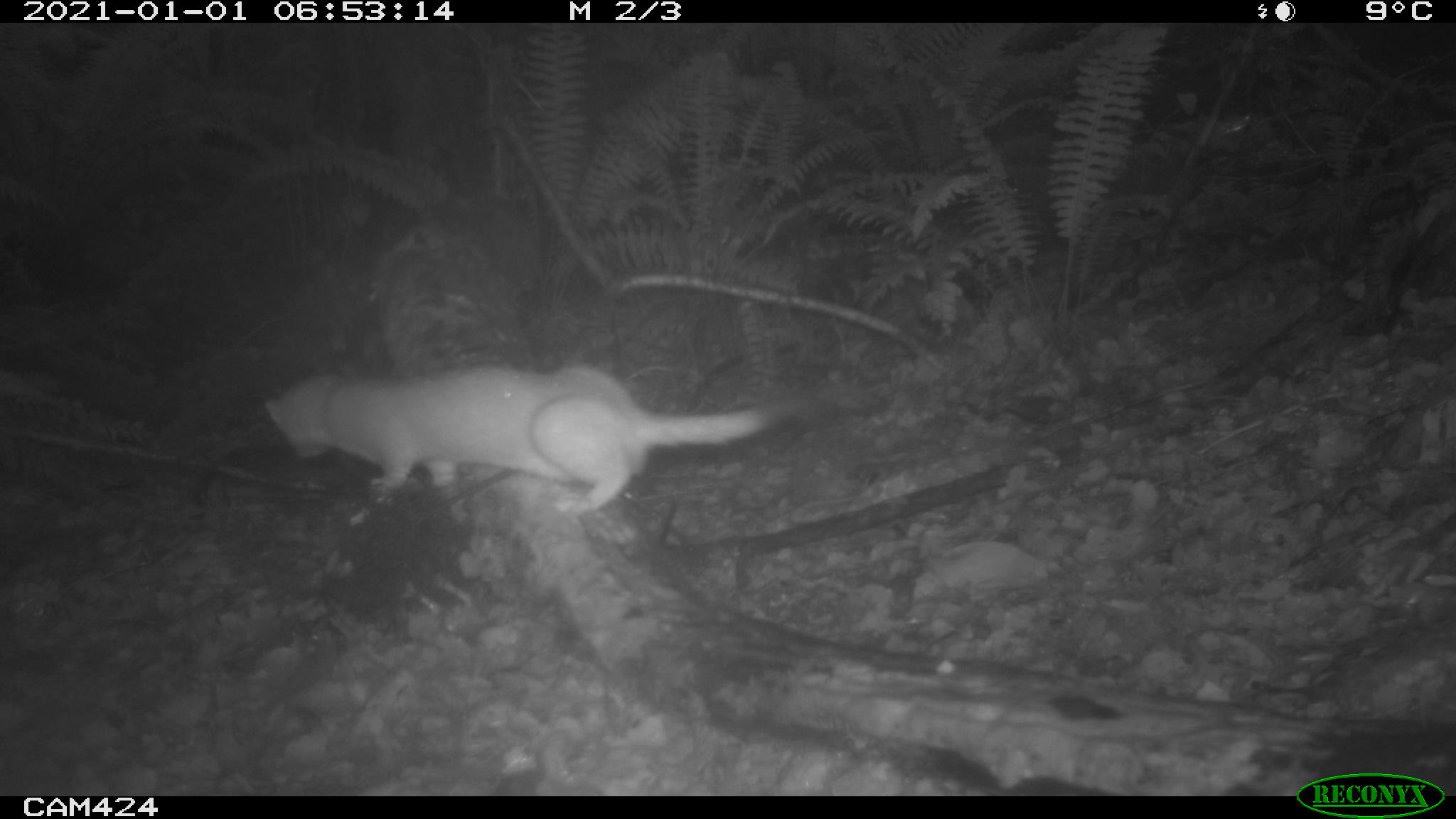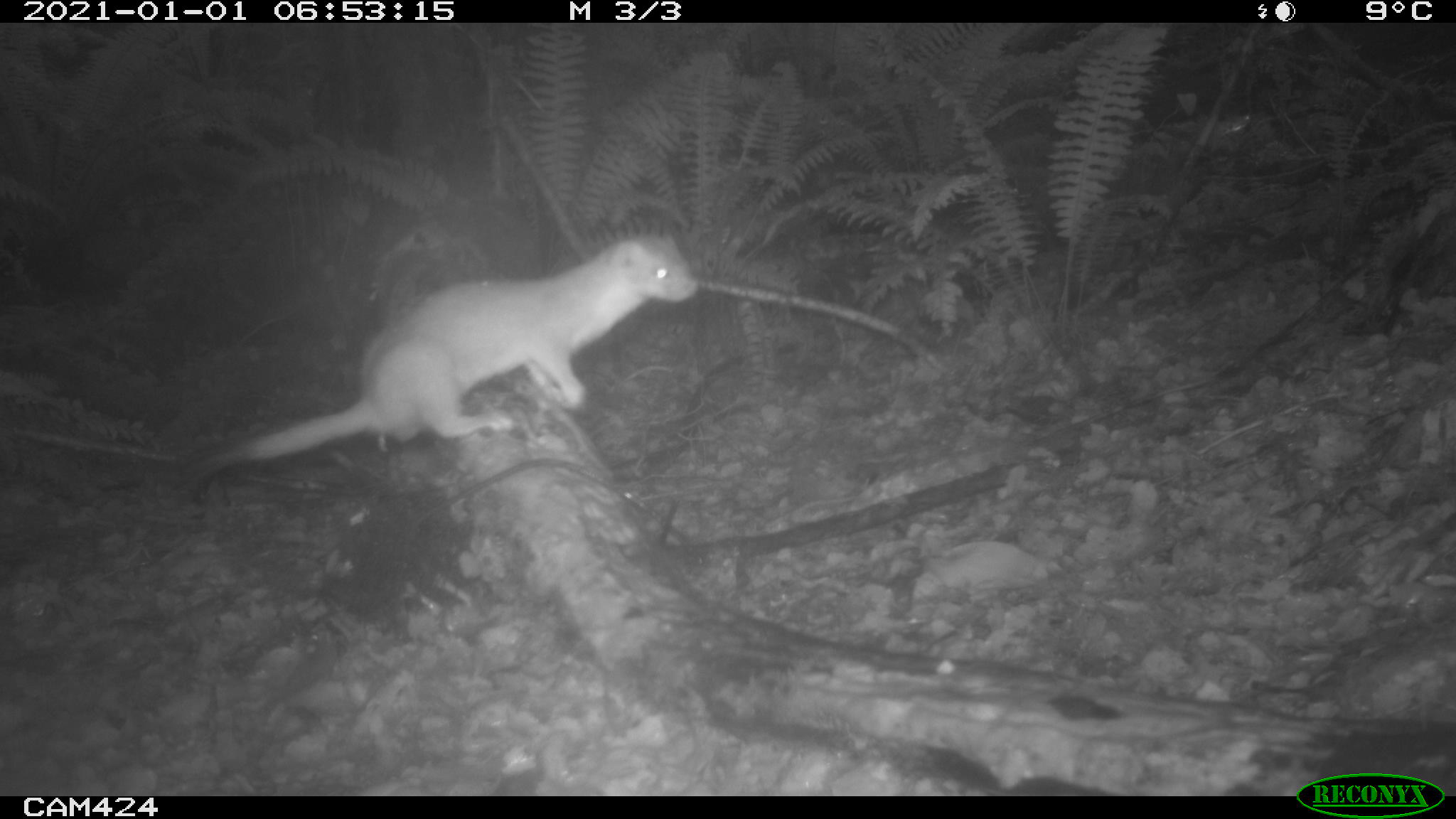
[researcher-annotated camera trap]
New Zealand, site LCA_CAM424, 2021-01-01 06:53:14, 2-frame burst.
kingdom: Animalia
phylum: Chordata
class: Mammalia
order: Carnivora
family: Mustelidae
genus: Mustela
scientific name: Mustela erminea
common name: stoat